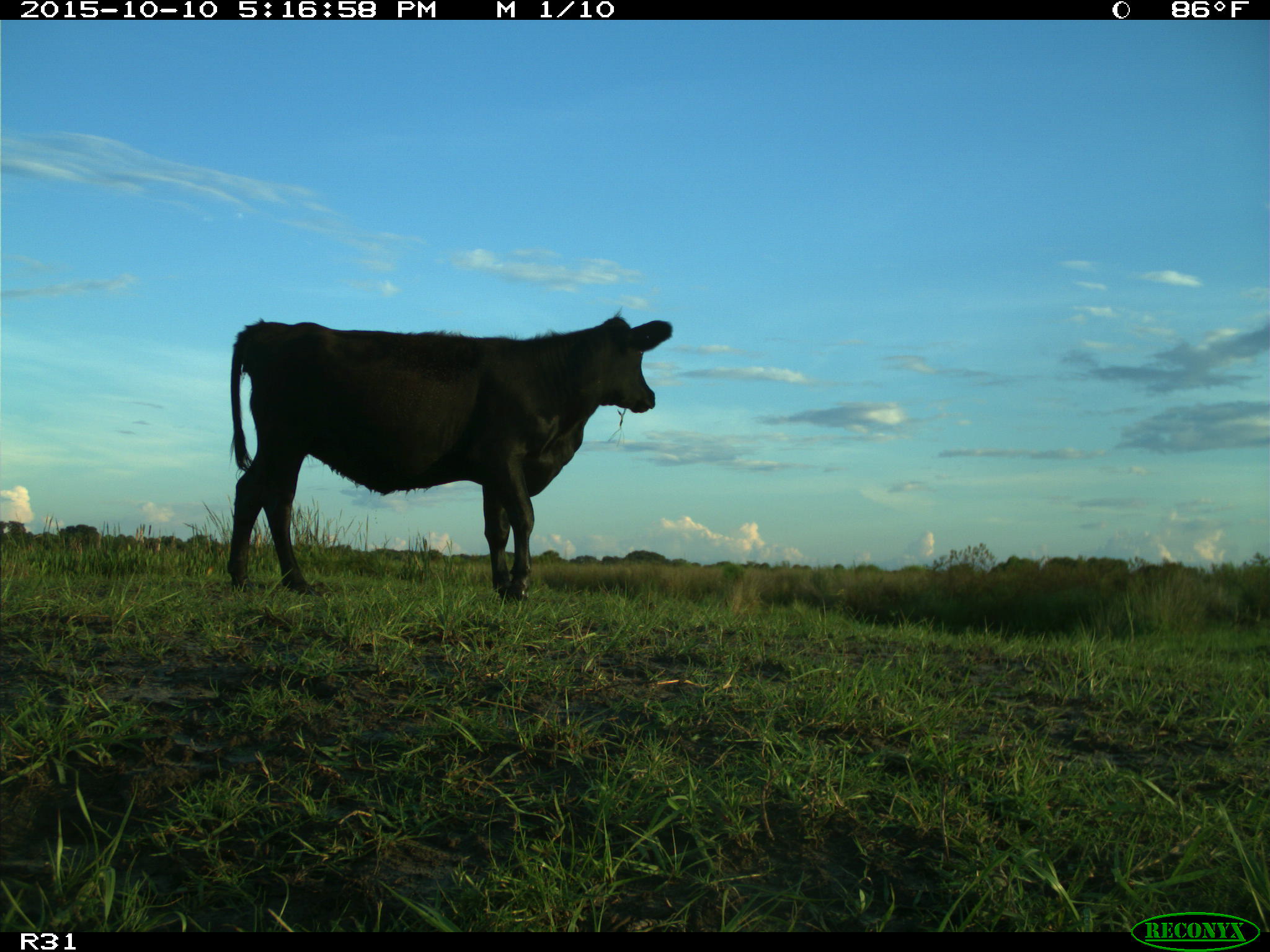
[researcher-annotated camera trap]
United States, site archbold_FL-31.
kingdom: Animalia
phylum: Chordata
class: Mammalia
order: Artiodactyla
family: Bovidae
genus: Bos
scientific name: Bos taurus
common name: domestic cow